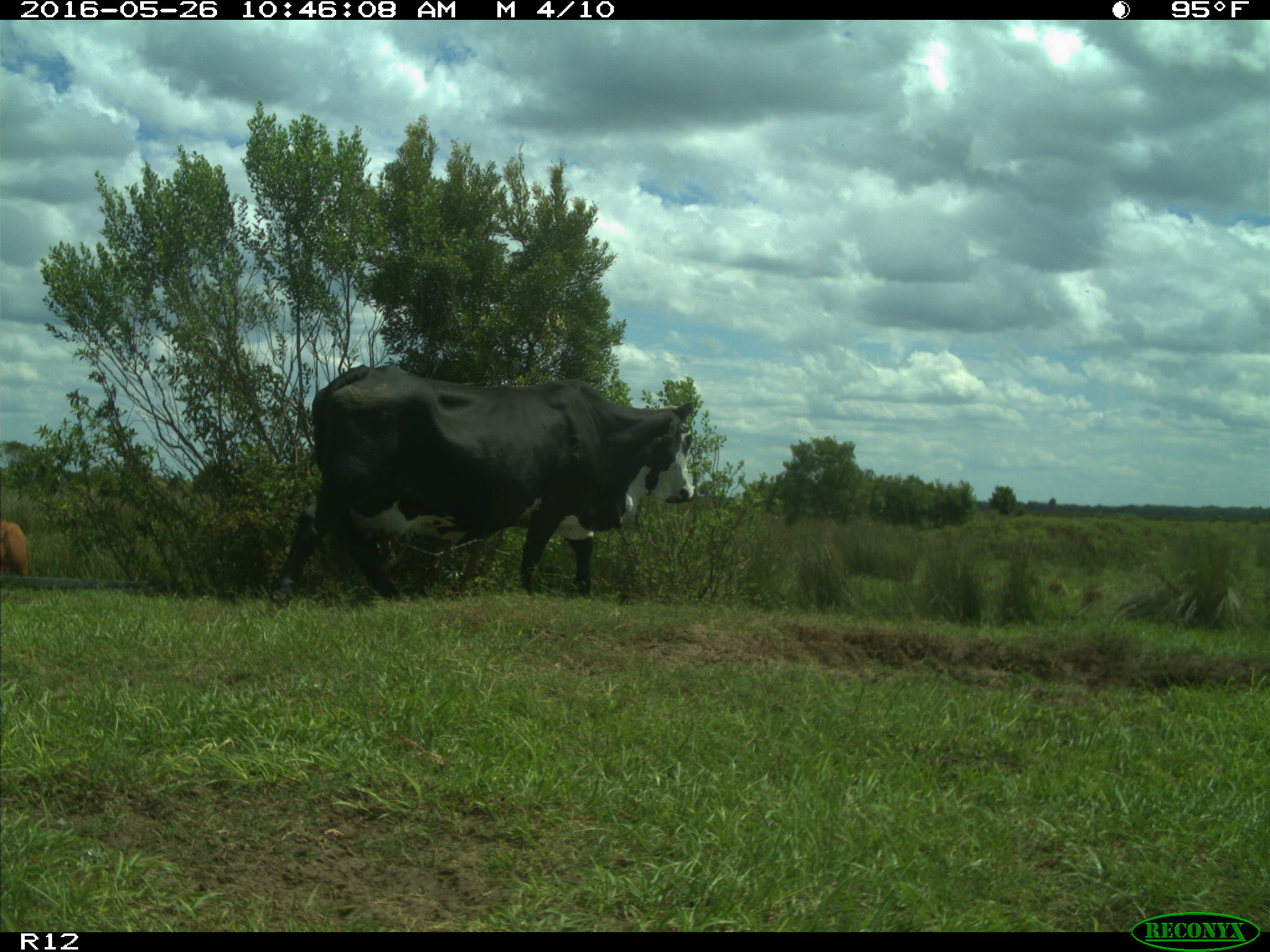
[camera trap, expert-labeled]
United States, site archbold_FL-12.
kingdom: Animalia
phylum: Chordata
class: Mammalia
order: Artiodactyla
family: Bovidae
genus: Bos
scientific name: Bos taurus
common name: domestic cow